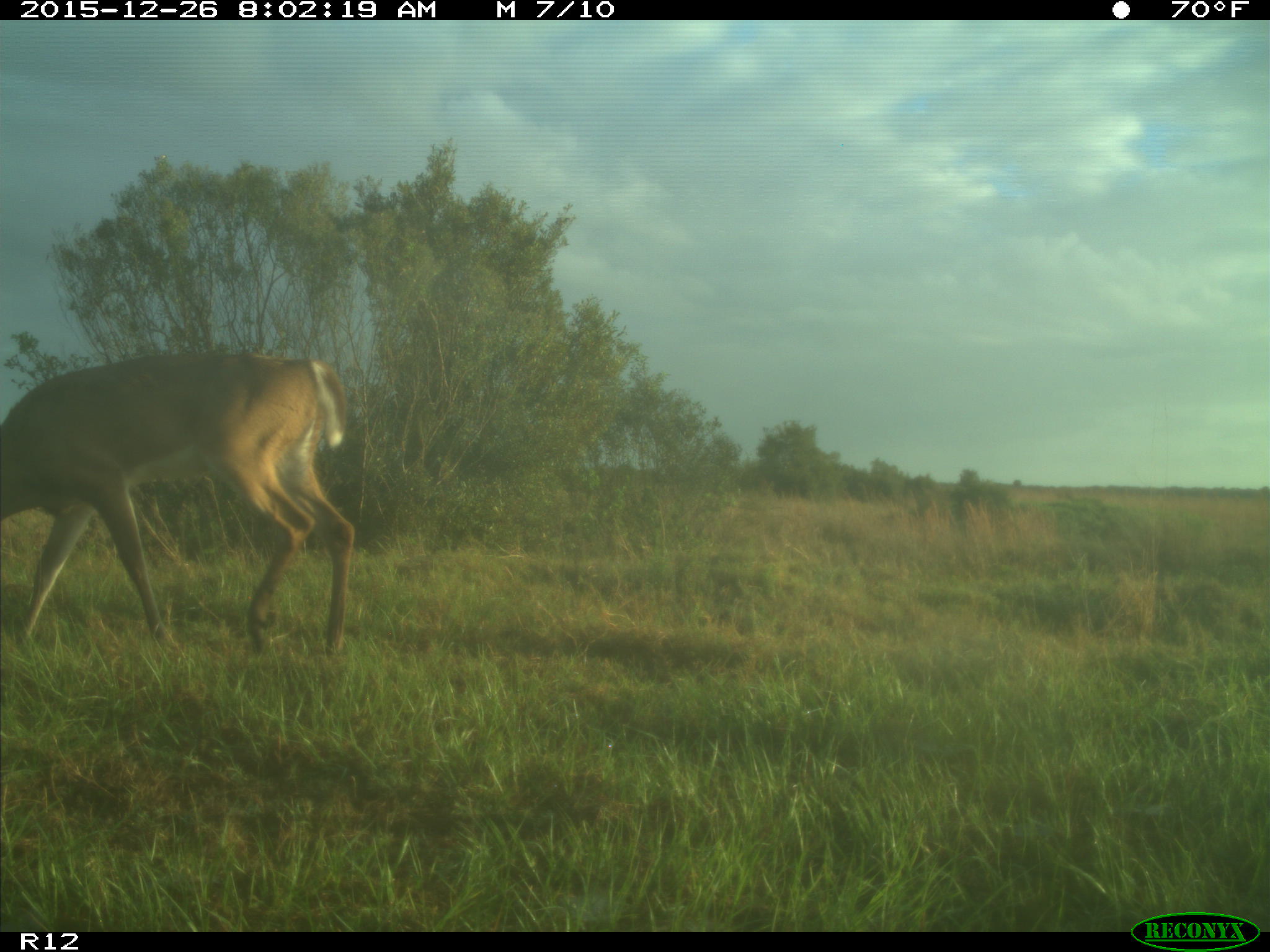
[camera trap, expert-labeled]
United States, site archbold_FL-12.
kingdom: Animalia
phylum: Chordata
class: Mammalia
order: Artiodactyla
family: Cervidae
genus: Odocoileus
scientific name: Odocoileus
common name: deer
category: unidentified deer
Unidentified deer (deer) (Odocoileus).